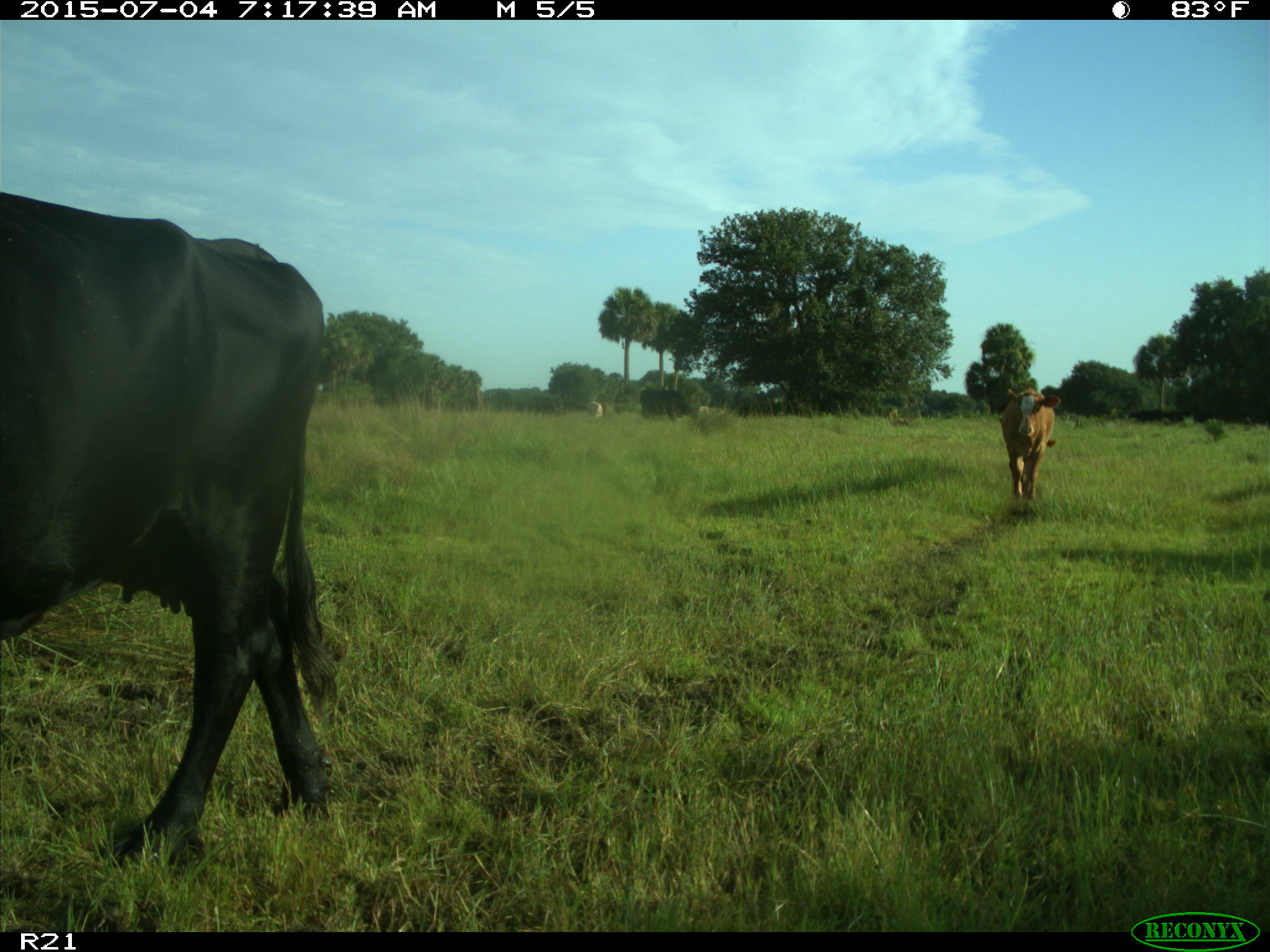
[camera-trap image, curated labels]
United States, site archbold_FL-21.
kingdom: Animalia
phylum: Chordata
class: Mammalia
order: Artiodactyla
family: Bovidae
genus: Bos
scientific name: Bos taurus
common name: domestic cow